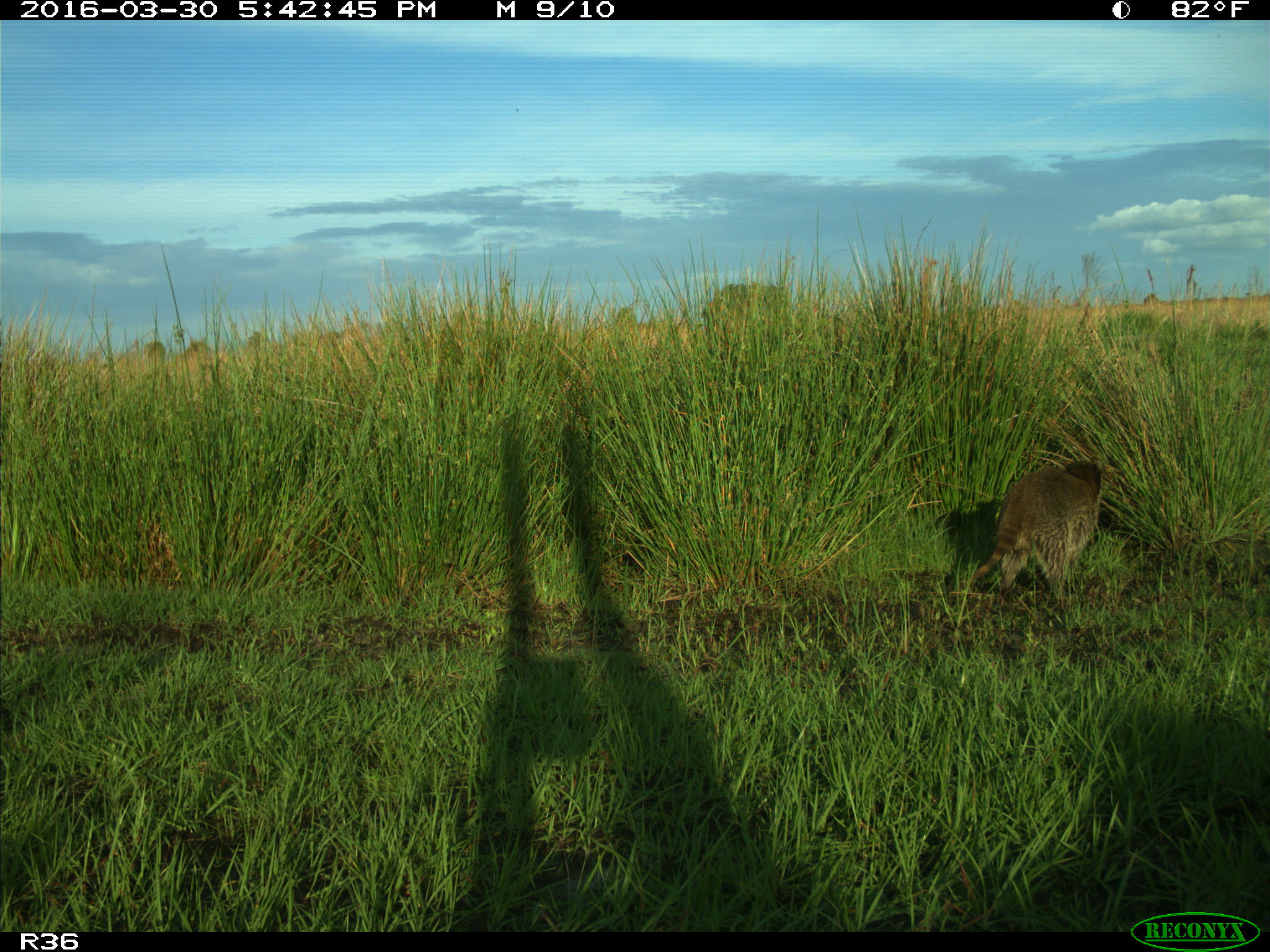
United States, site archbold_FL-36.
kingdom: Animalia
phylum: Chordata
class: Mammalia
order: Carnivora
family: Procyonidae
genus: Procyon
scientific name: Procyon lotor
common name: common raccoon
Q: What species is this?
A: Procyon lotor (common raccoon).